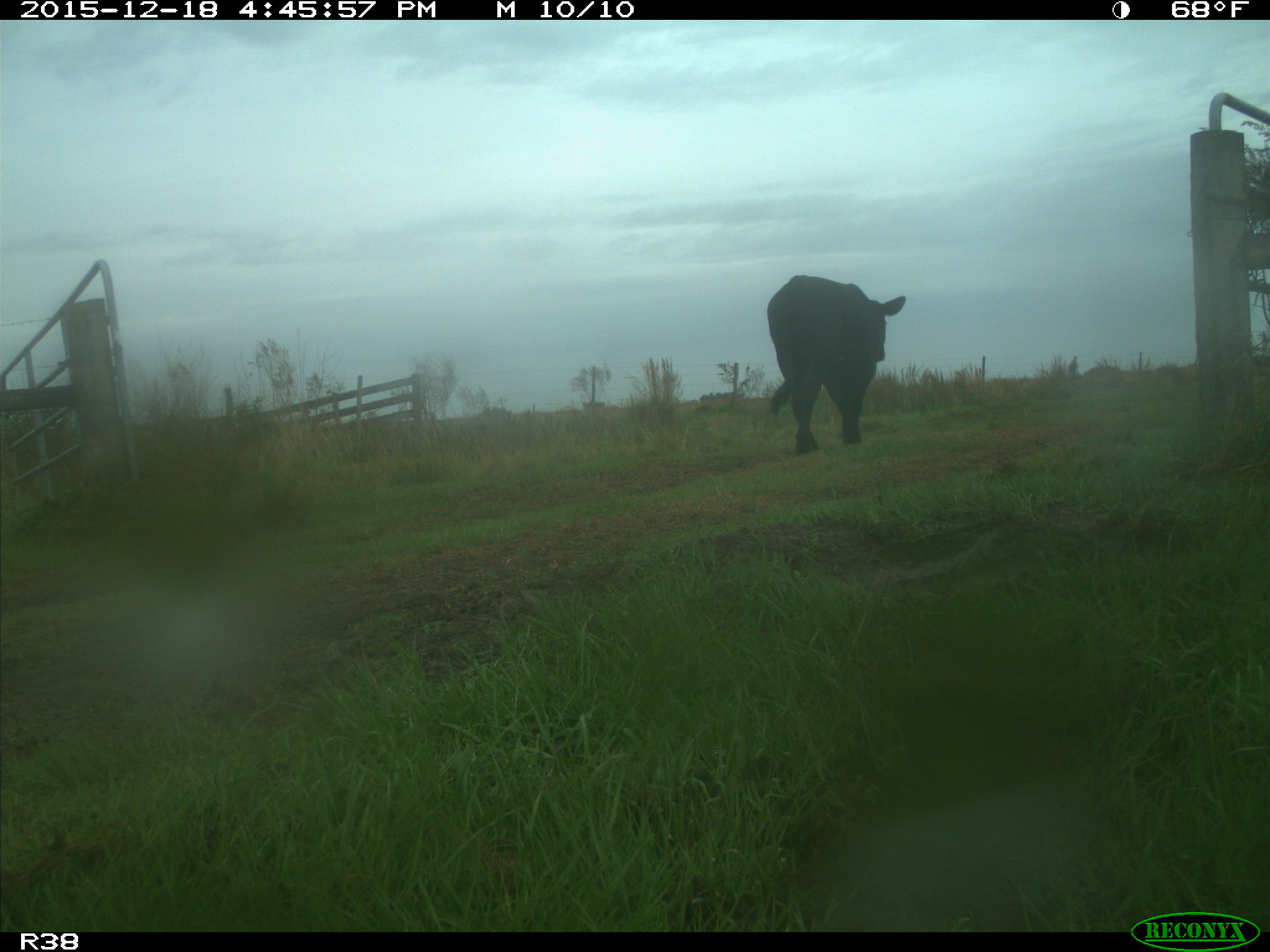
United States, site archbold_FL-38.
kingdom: Animalia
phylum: Chordata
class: Mammalia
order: Artiodactyla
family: Bovidae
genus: Bos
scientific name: Bos taurus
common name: domestic cow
Bos taurus (domestic cow).